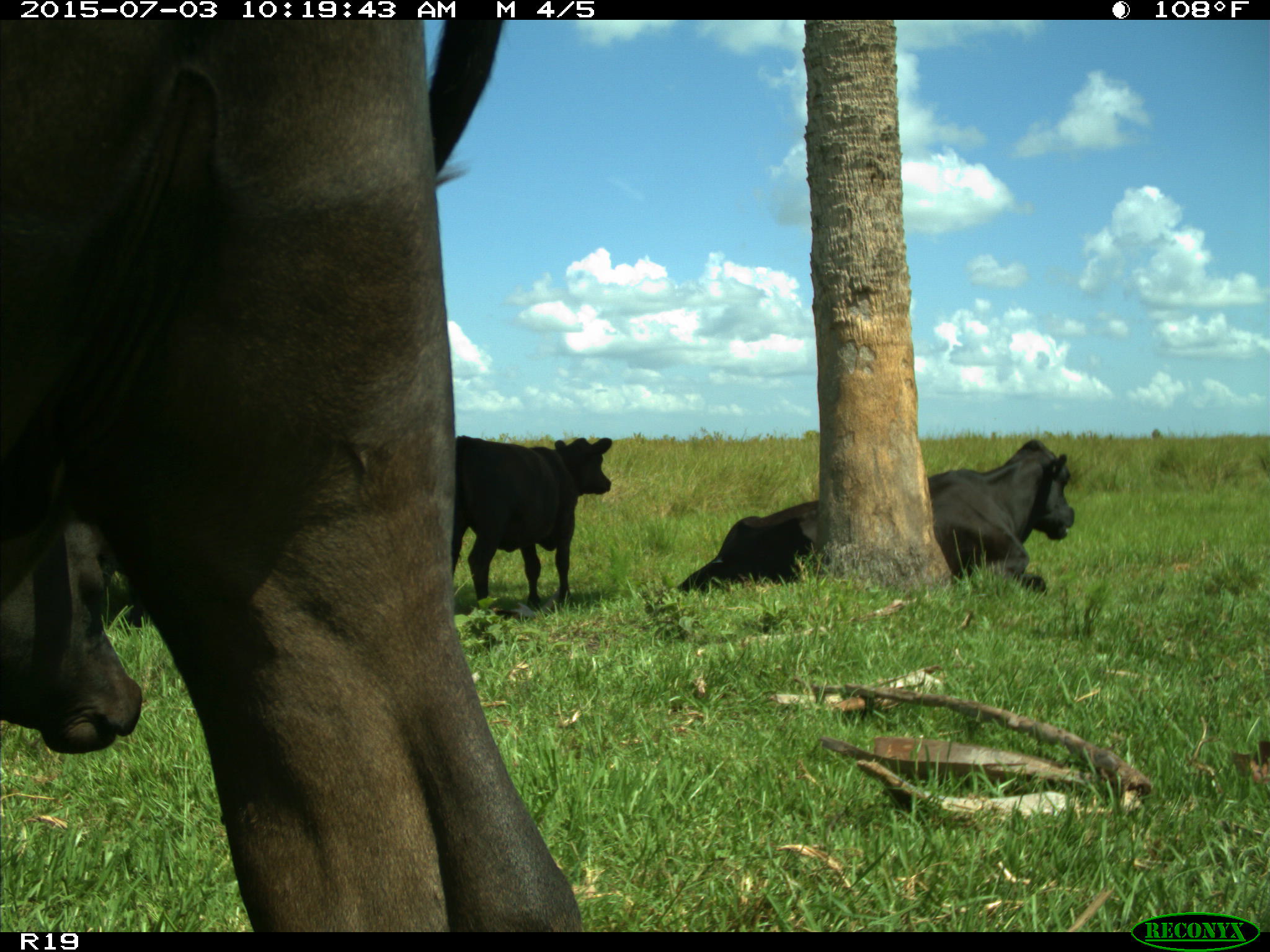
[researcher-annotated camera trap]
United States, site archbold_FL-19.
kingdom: Animalia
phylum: Chordata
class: Mammalia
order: Artiodactyla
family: Bovidae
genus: Bos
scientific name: Bos taurus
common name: domestic cow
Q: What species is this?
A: Bos taurus (domestic cow).